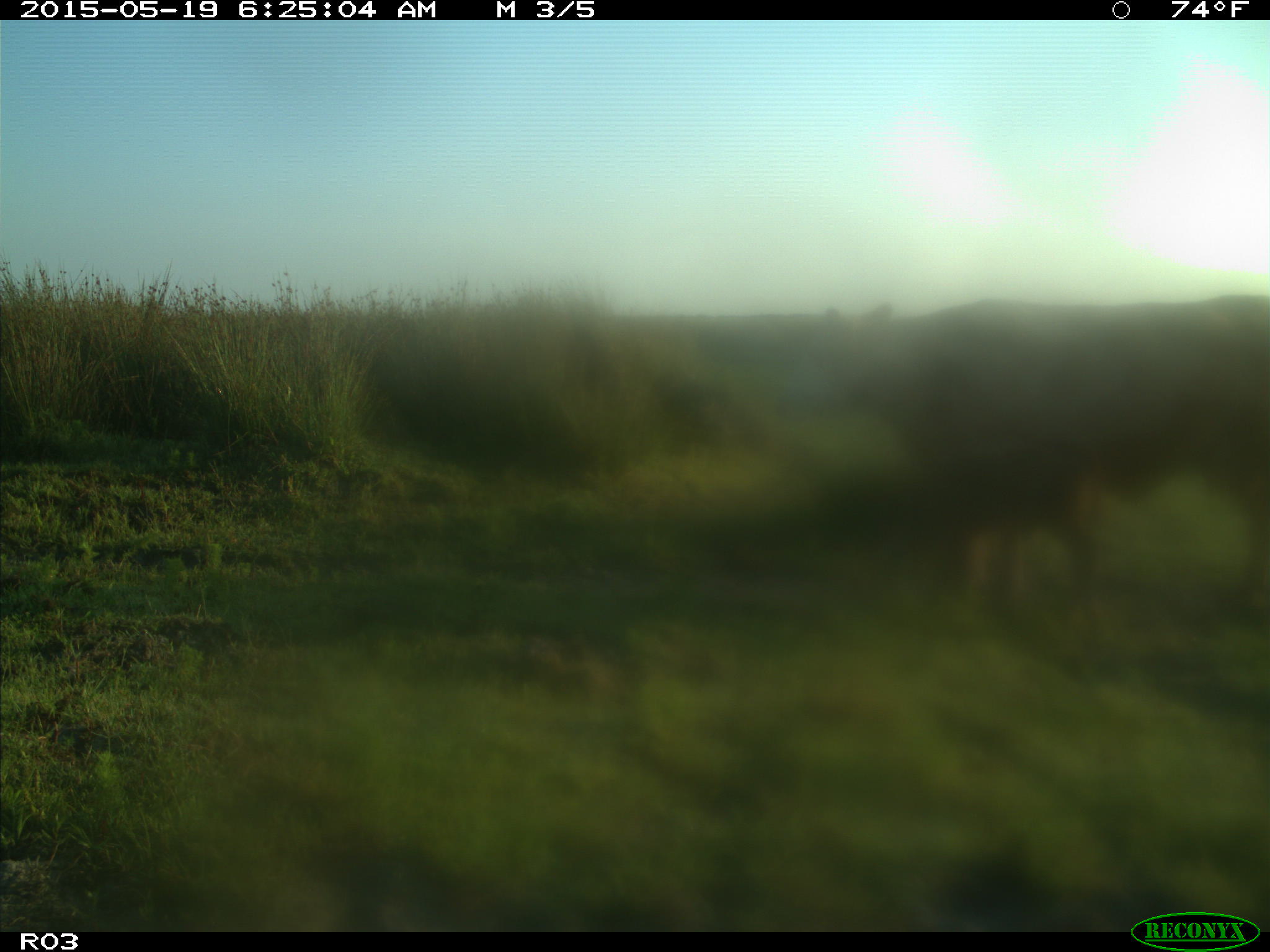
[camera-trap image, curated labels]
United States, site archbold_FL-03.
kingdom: Animalia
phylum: Chordata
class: Mammalia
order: Artiodactyla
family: Bovidae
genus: Bos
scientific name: Bos taurus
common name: domestic cow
Bos taurus (domestic cow).